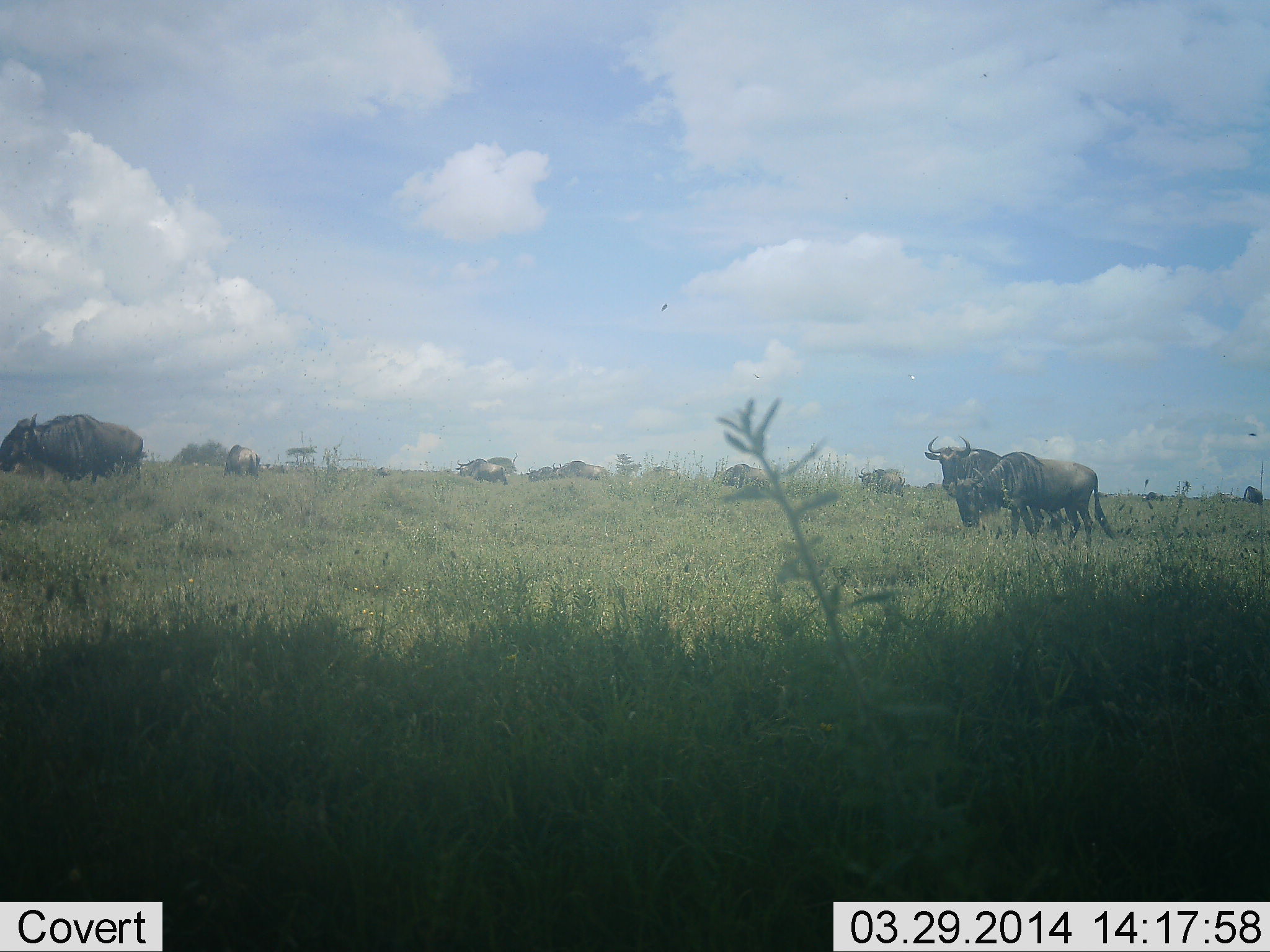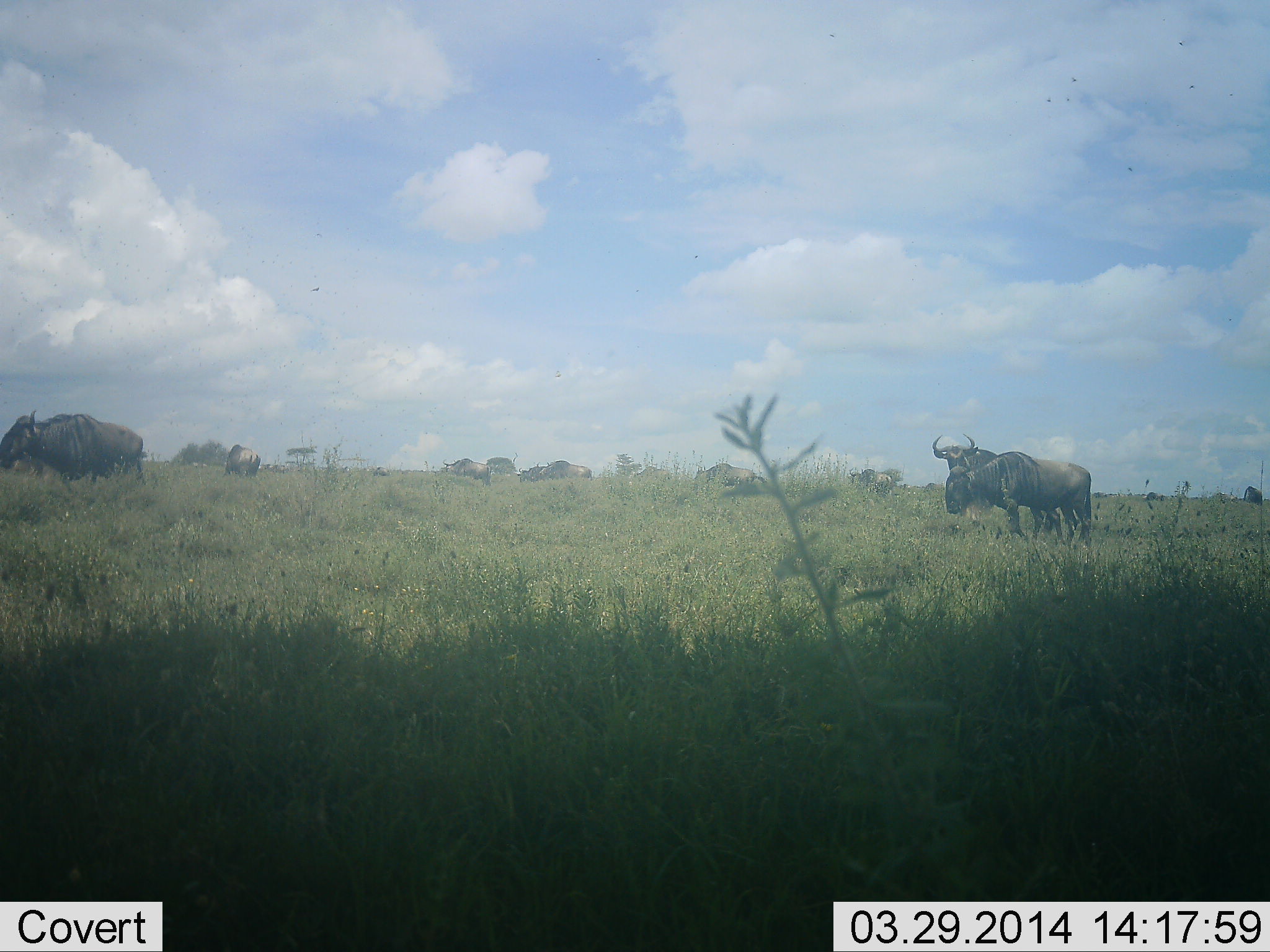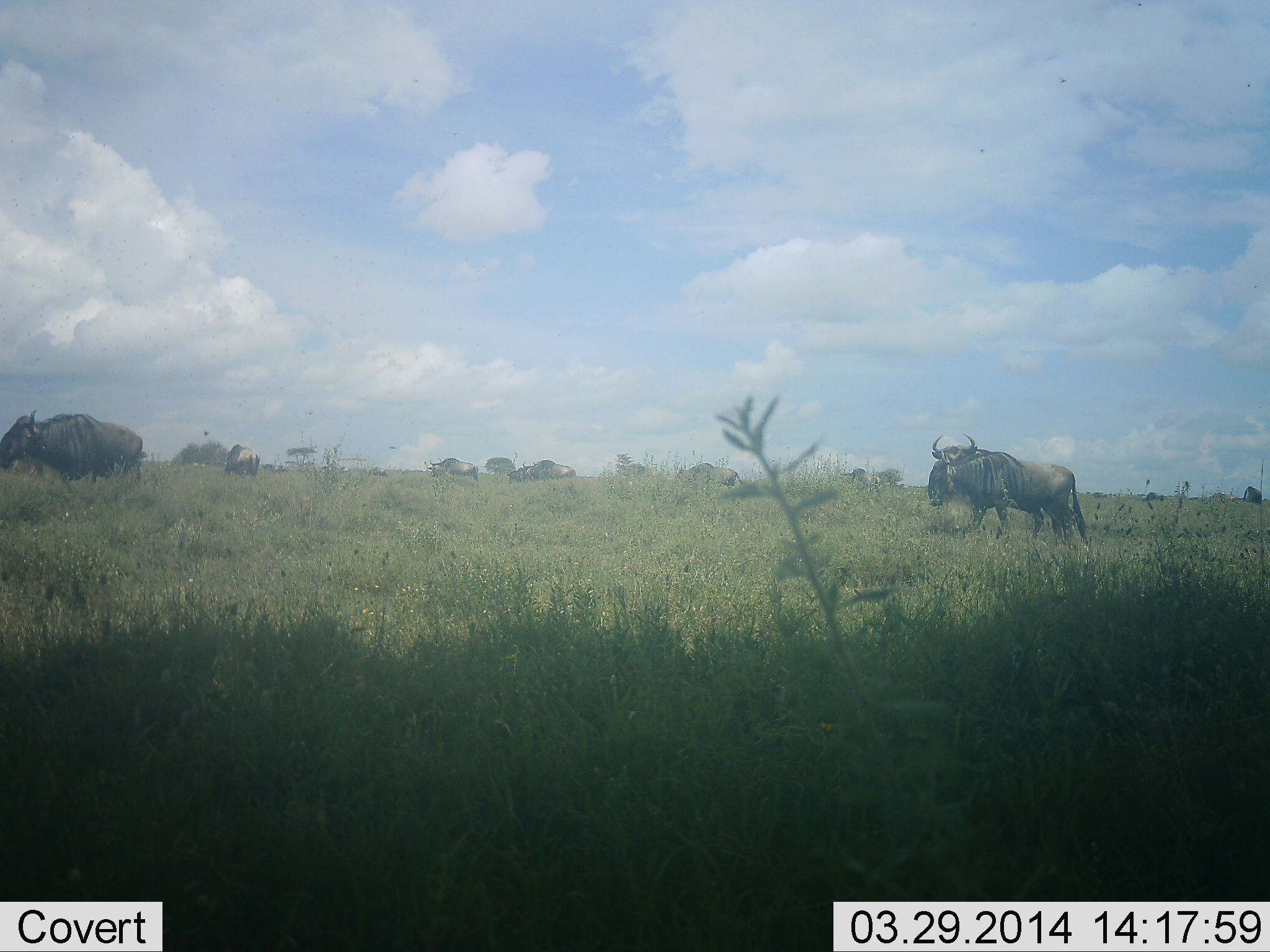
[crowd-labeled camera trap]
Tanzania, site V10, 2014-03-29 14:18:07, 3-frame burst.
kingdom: Animalia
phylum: Chordata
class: Mammalia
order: Artiodactyla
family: Bovidae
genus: Connochaetes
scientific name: Connochaetes taurinus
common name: blue wildebeest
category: wildebeest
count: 10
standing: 80%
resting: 10%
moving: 80%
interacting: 0%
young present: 0%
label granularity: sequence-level